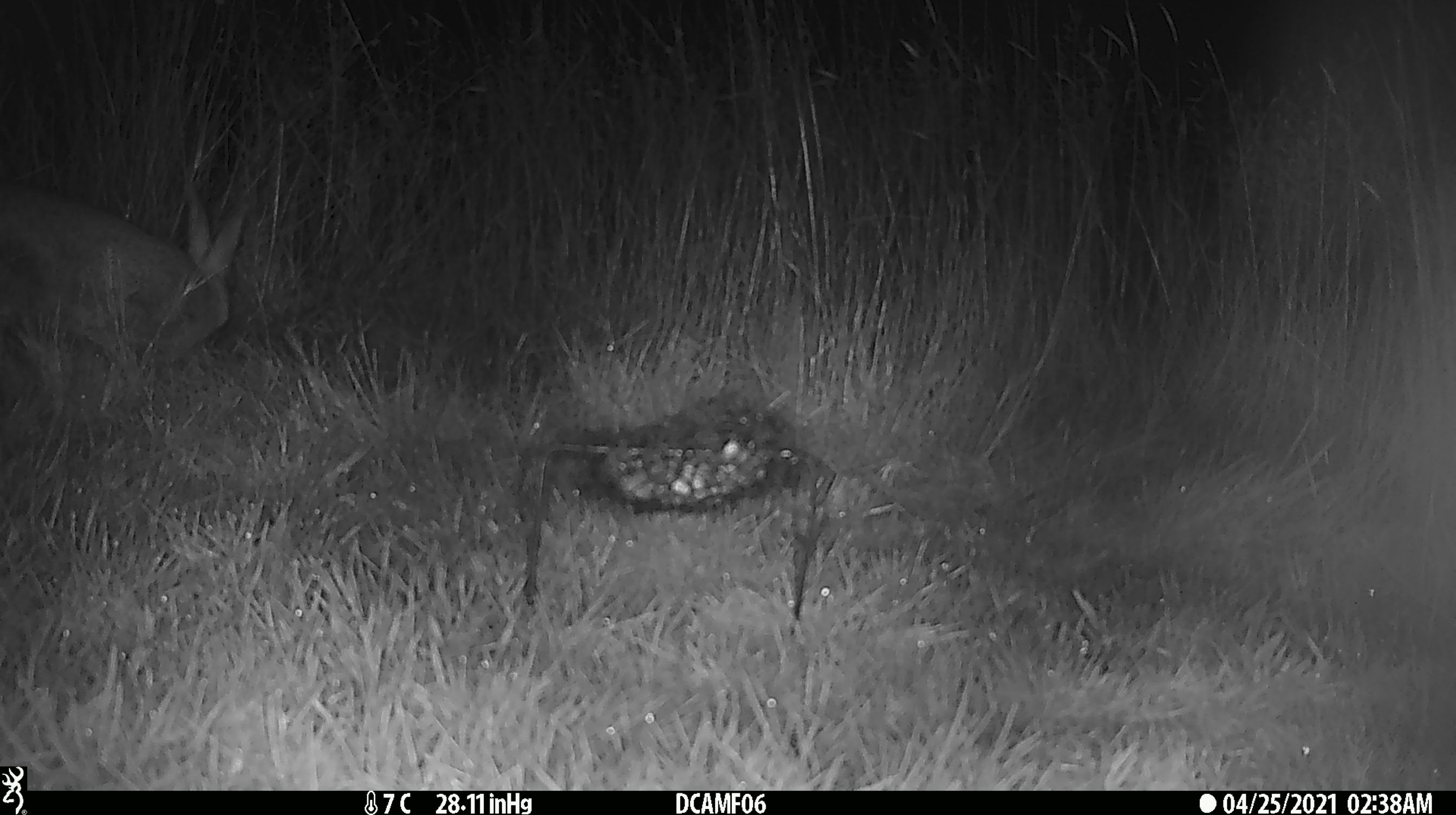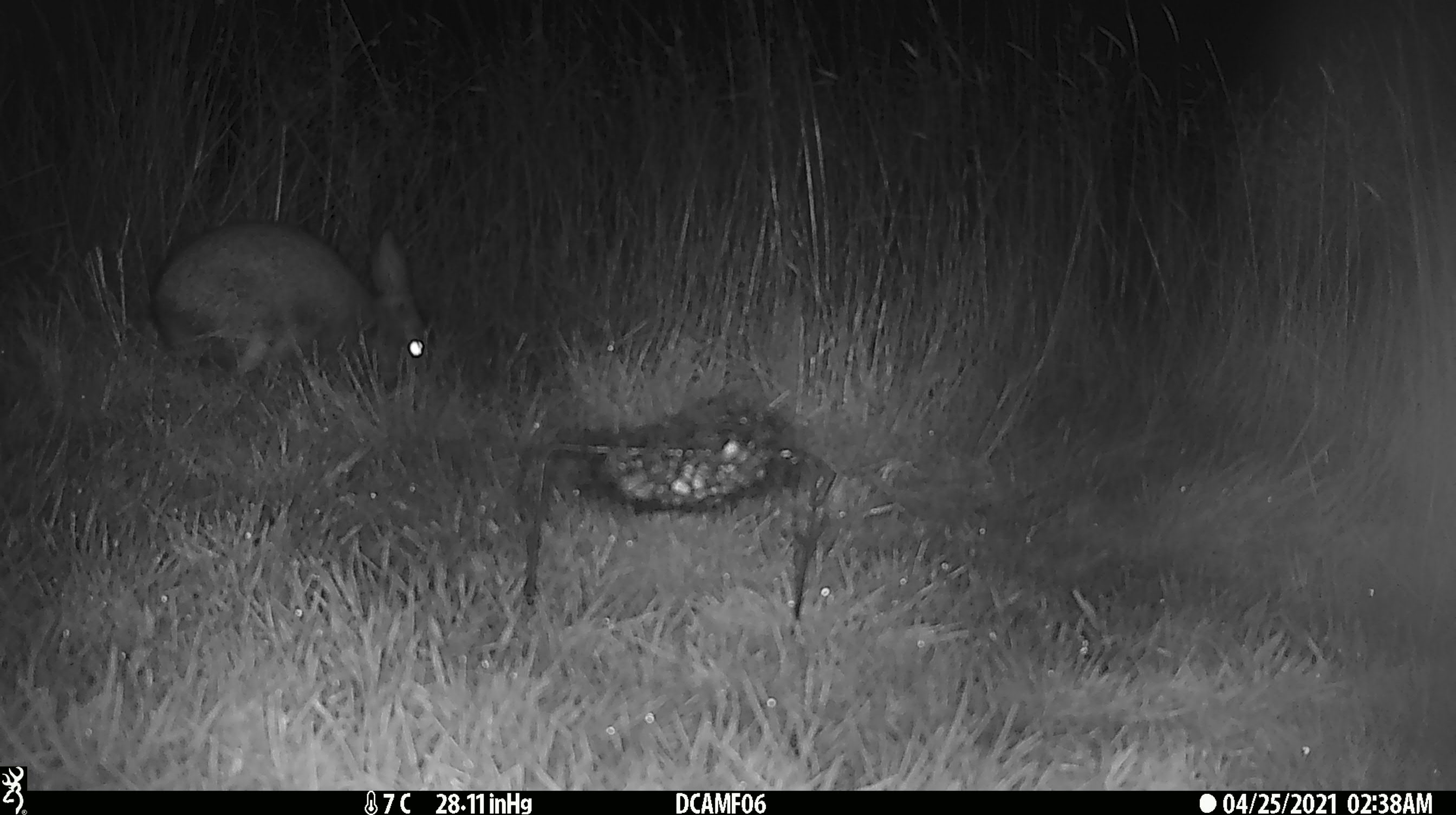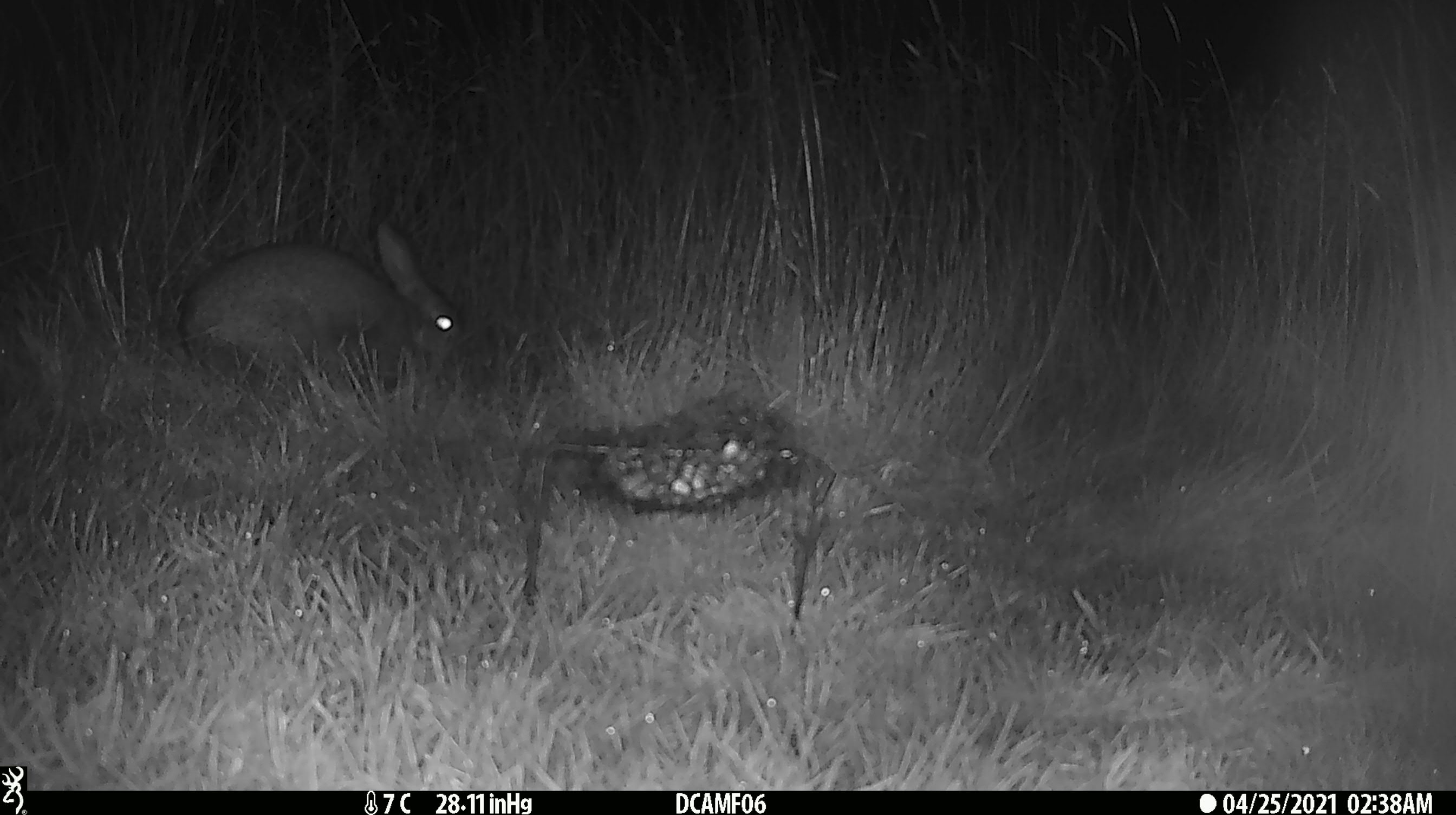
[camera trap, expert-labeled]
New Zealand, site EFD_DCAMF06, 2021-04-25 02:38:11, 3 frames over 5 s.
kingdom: Animalia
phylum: Chordata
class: Mammalia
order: Lagomorpha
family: Leporidae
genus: Oryctolagus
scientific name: Oryctolagus cuniculus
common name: european rabbit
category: rabbit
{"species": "rabbit (european rabbit) (Oryctolagus cuniculus)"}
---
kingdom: Animalia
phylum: Chordata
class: Mammalia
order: Lagomorpha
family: Leporidae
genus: Lepus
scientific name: Lepus europaeus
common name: brown hare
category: hare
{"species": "hare (brown hare) (Lepus europaeus)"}